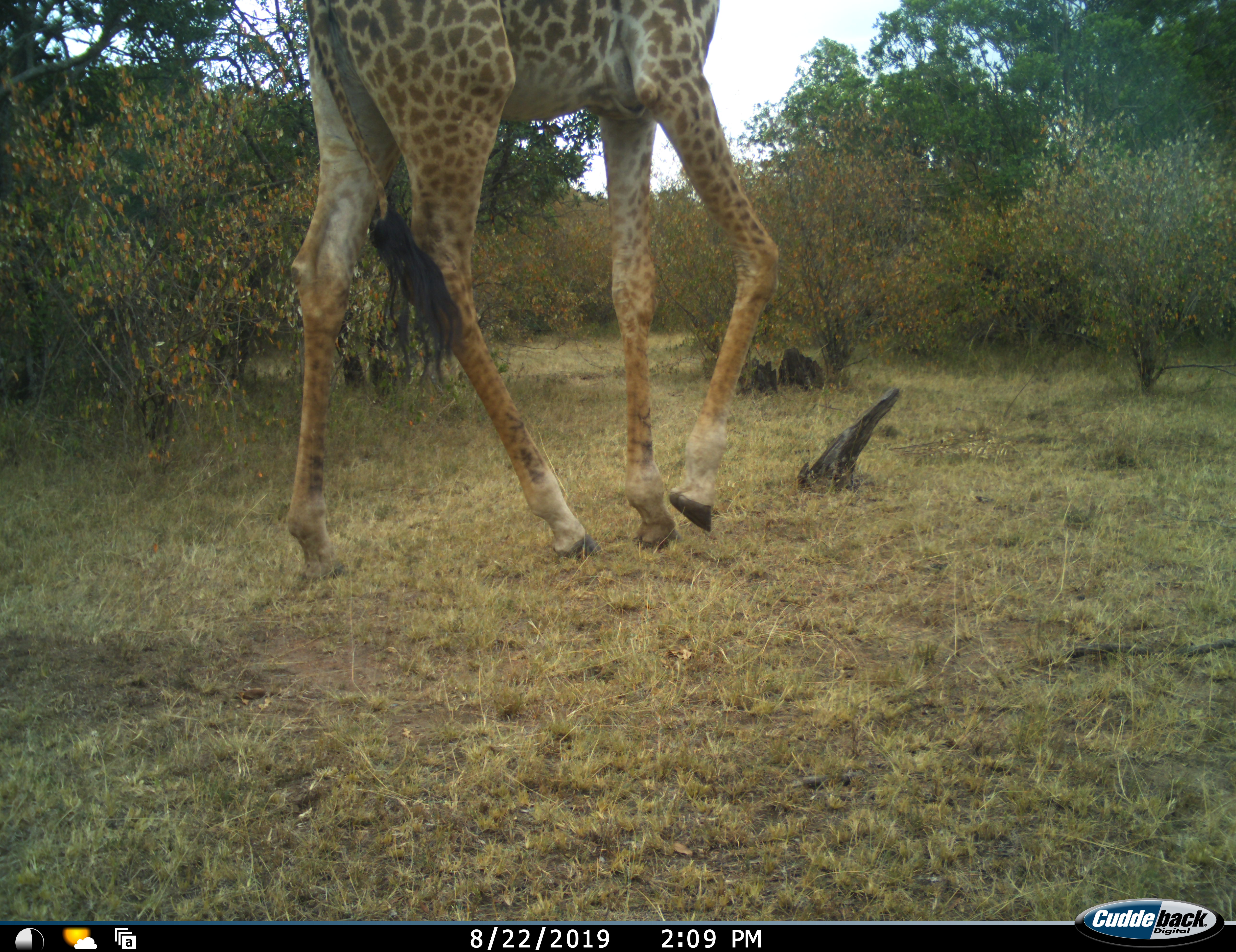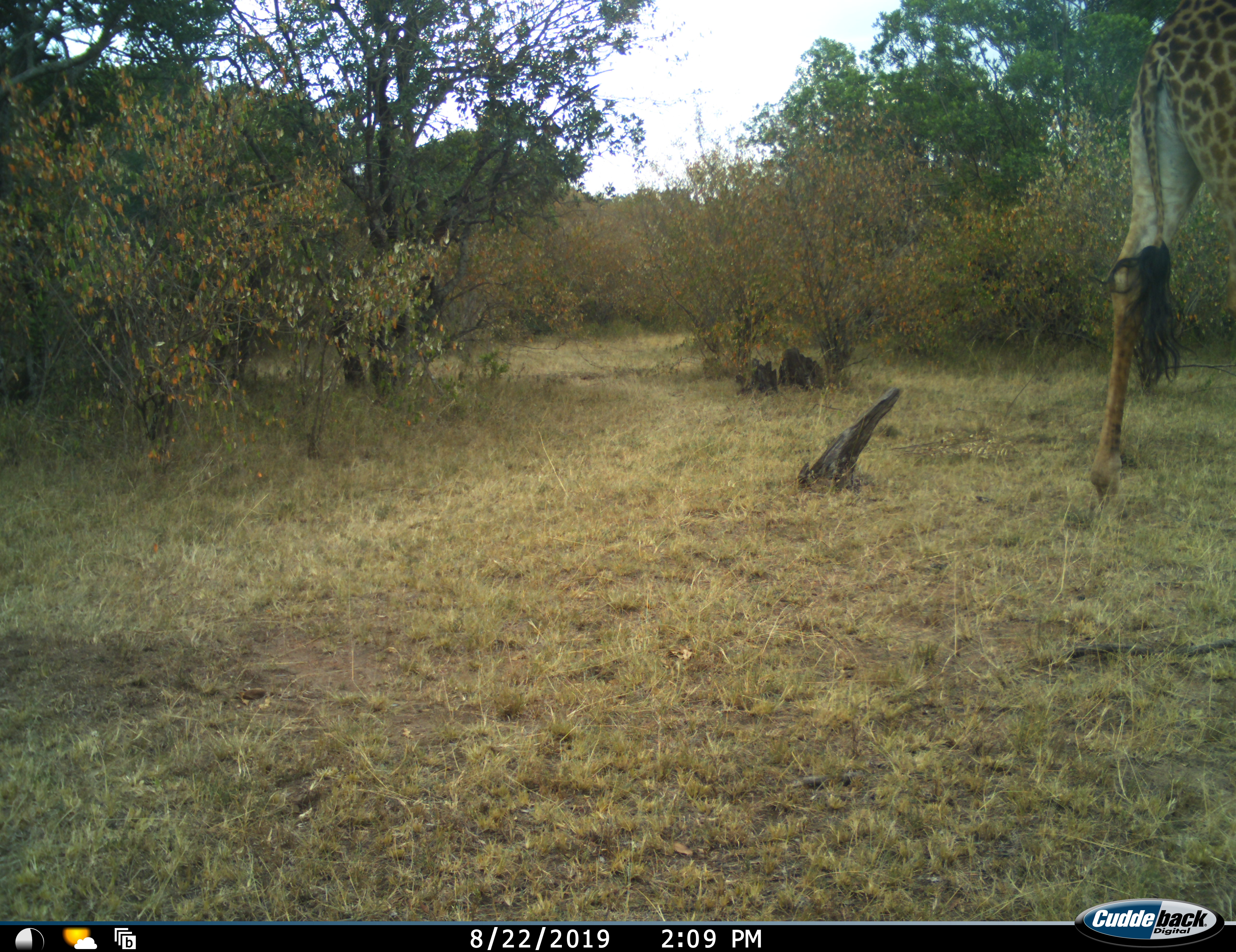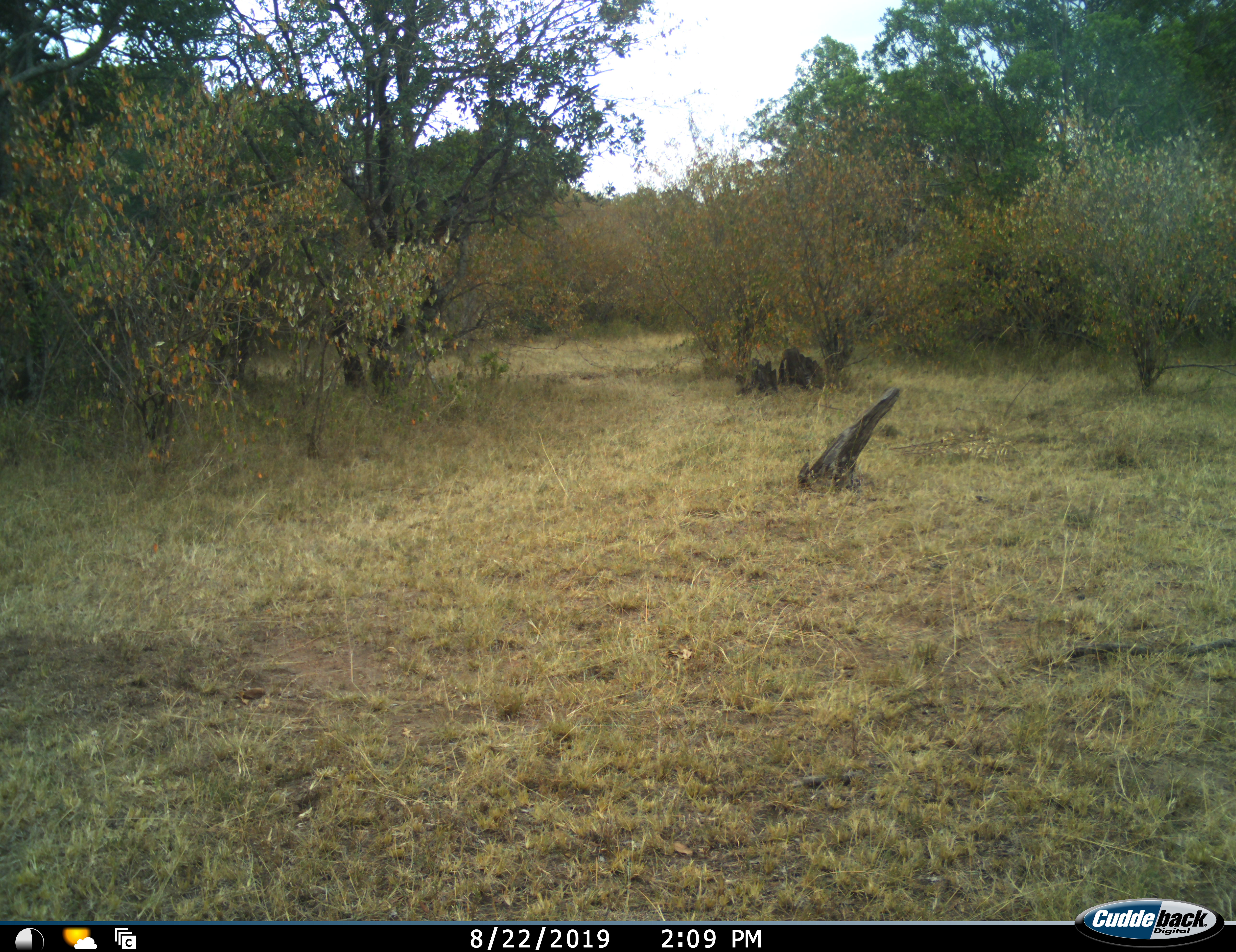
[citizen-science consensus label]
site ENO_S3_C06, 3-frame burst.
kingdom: Animalia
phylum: Chordata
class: Mammalia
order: Artiodactyla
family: Giraffidae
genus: Giraffa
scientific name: Giraffa camelopardalis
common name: giraffe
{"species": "giraffe (Giraffa camelopardalis)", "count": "1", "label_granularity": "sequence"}